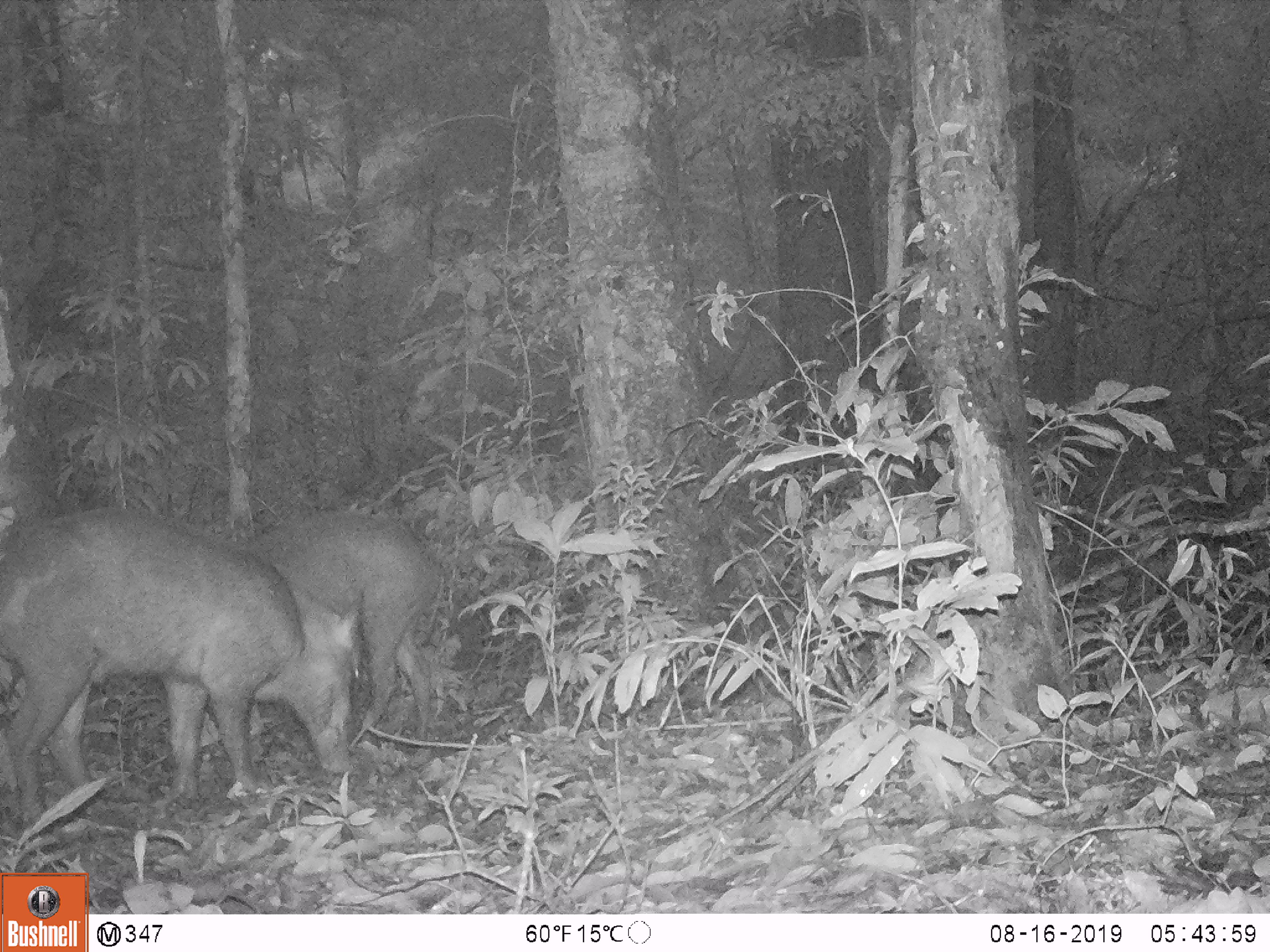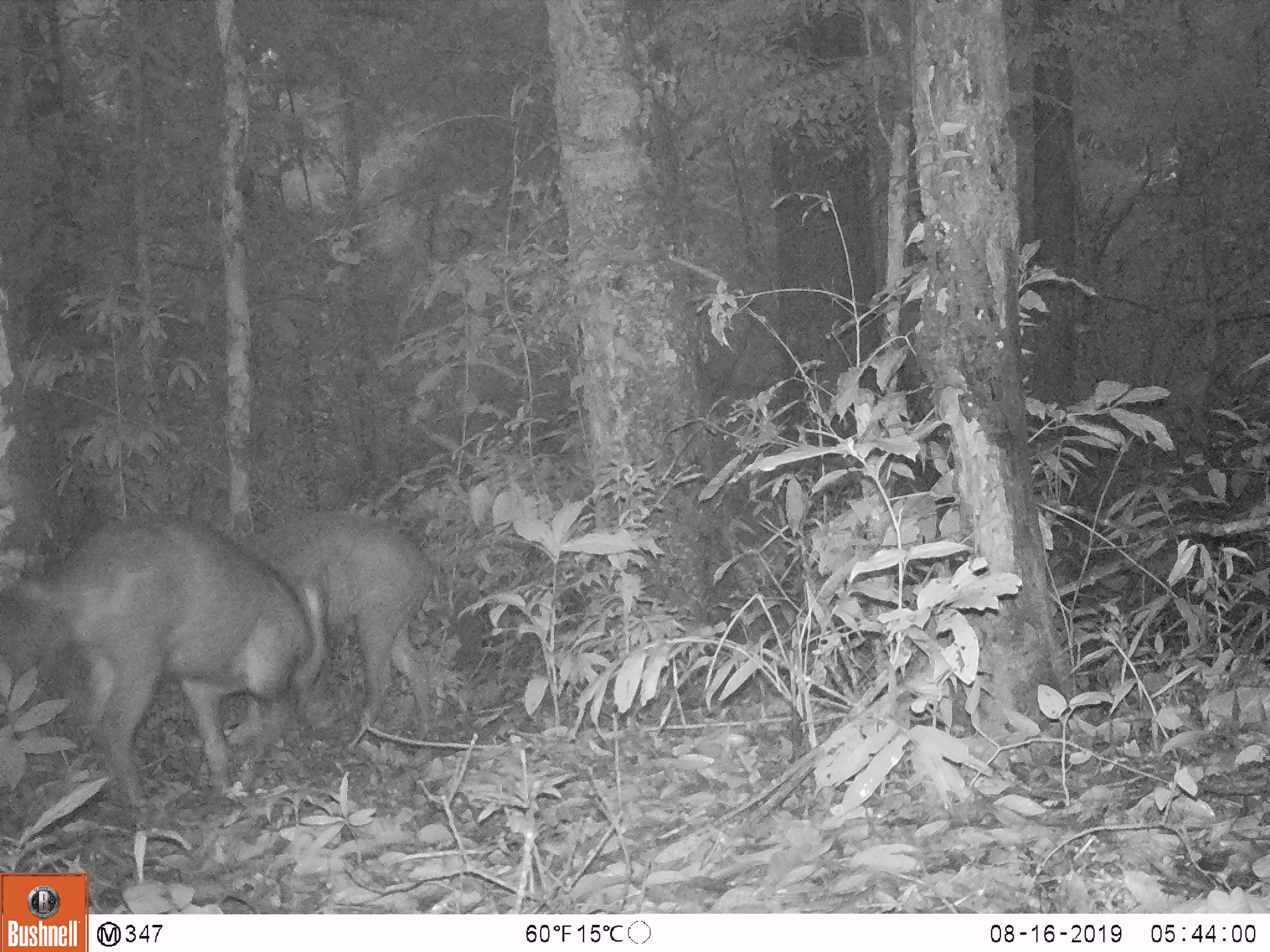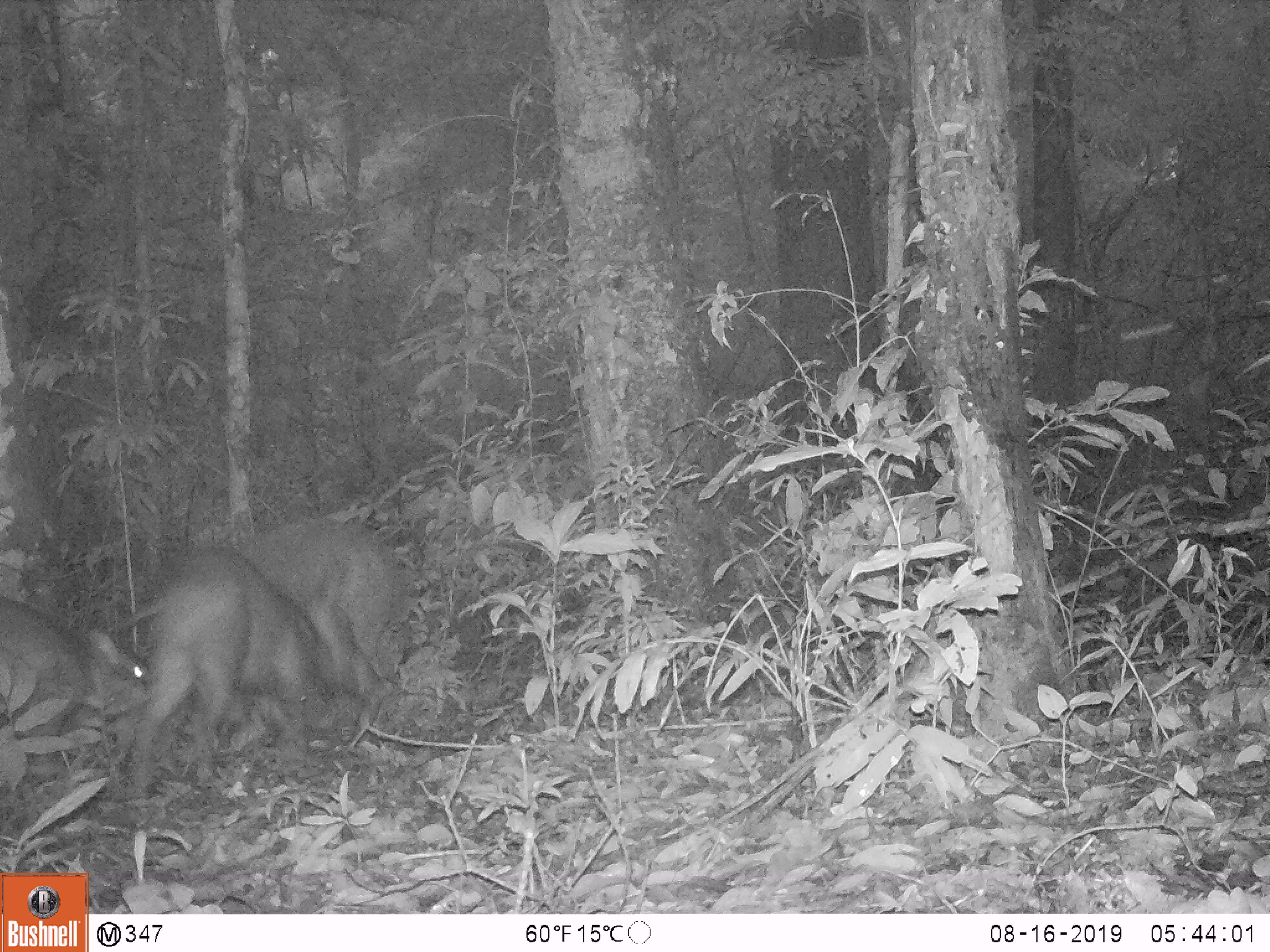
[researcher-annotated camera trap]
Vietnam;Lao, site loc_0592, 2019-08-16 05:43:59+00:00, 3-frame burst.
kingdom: Animalia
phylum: Chordata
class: Mammalia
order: Artiodactyla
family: Suidae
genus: Sus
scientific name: Sus scrofa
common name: eurasian wild pig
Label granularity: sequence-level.